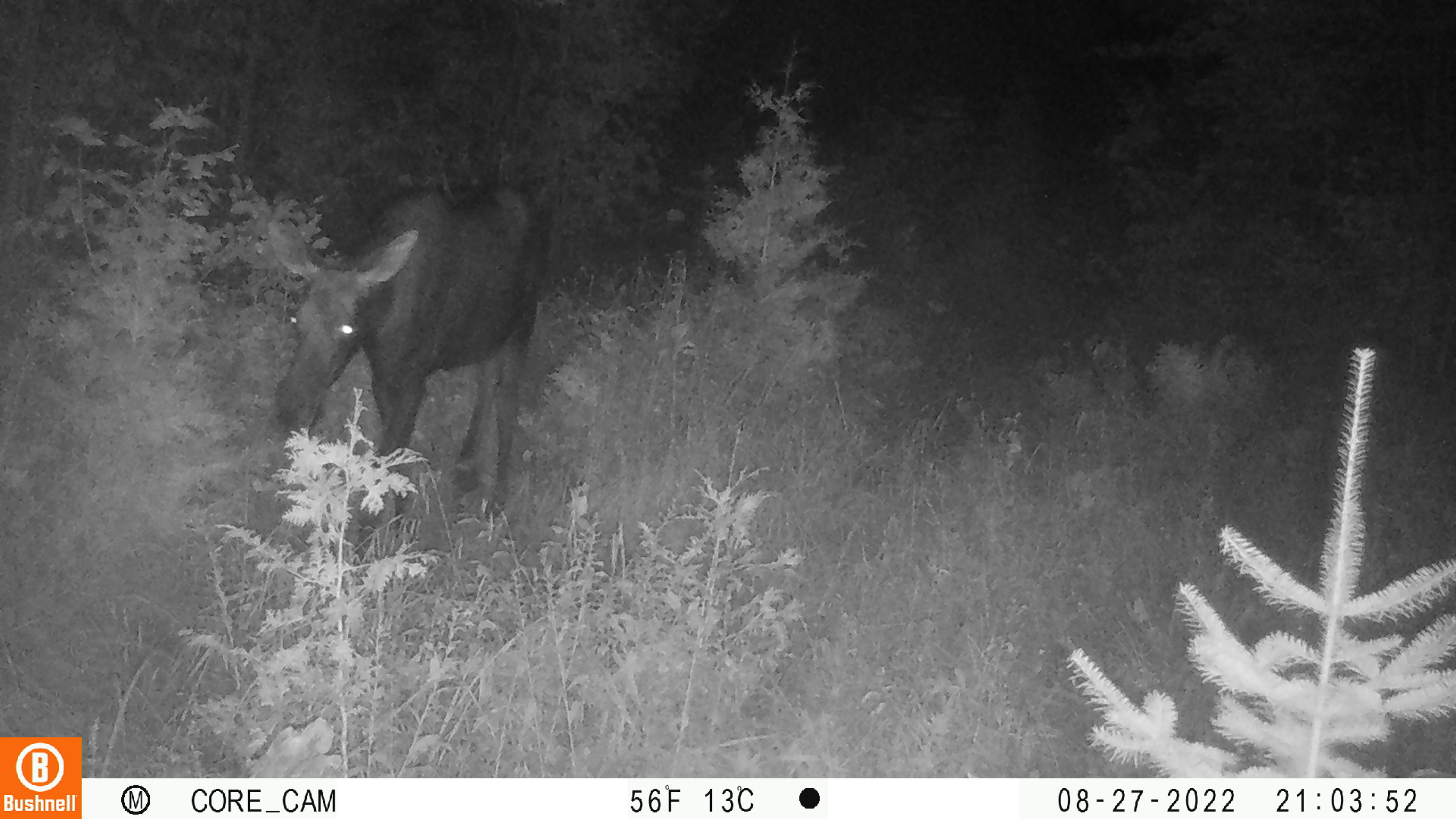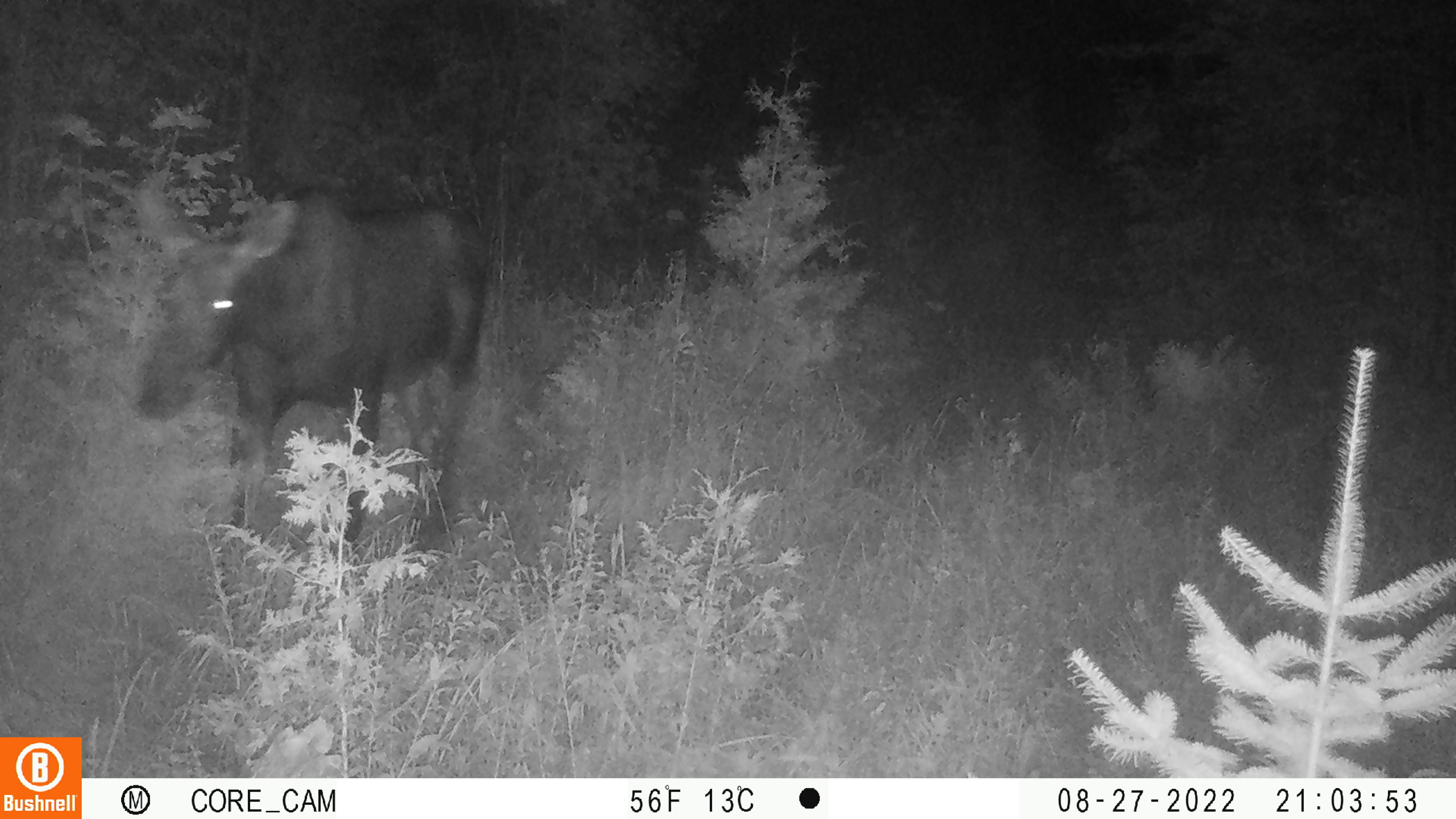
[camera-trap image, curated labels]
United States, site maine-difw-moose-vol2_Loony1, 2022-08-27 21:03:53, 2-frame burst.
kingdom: Animalia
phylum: Chordata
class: Mammalia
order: Artiodactyla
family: Cervidae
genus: Alces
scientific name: Alces alces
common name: moose